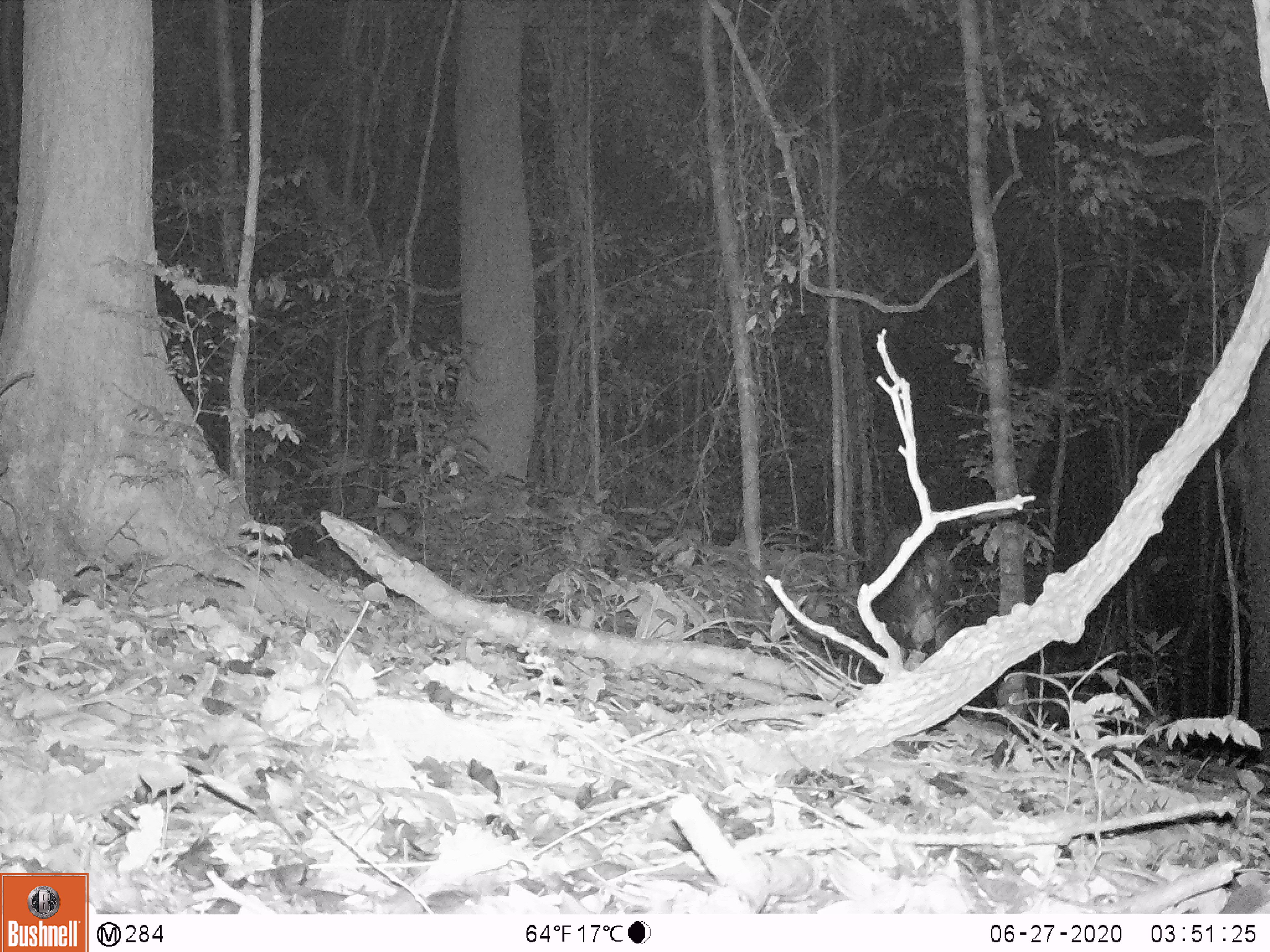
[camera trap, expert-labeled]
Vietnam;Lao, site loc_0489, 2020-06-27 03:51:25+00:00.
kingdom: Animalia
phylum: Chordata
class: Mammalia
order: Artiodactyla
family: Bovidae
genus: Capricornis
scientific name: Capricornis sumatraensis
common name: chinese serow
Chinese serow (Capricornis sumatraensis). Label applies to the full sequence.